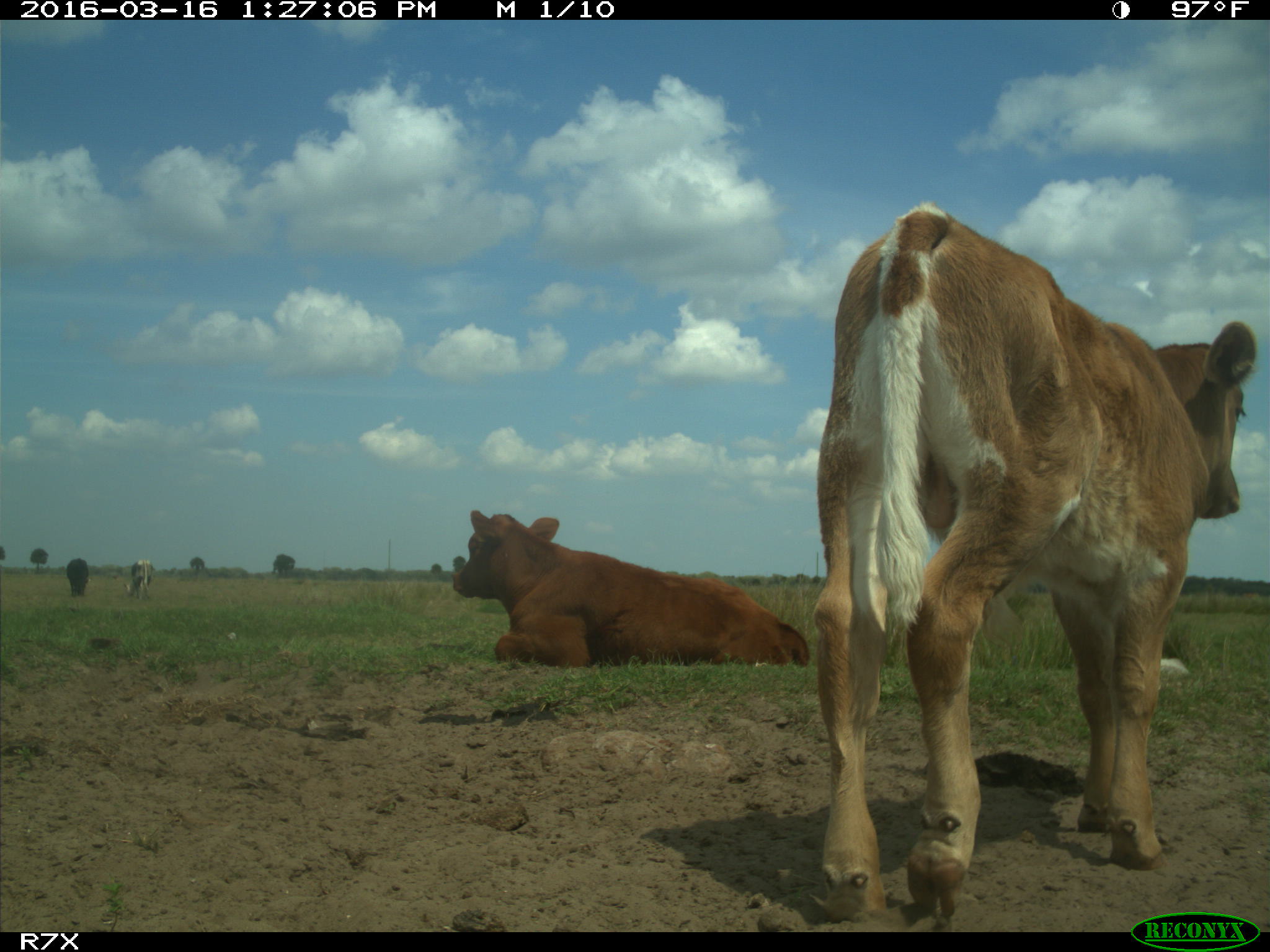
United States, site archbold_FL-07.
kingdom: Animalia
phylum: Chordata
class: Mammalia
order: Artiodactyla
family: Bovidae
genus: Bos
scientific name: Bos taurus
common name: domestic cow